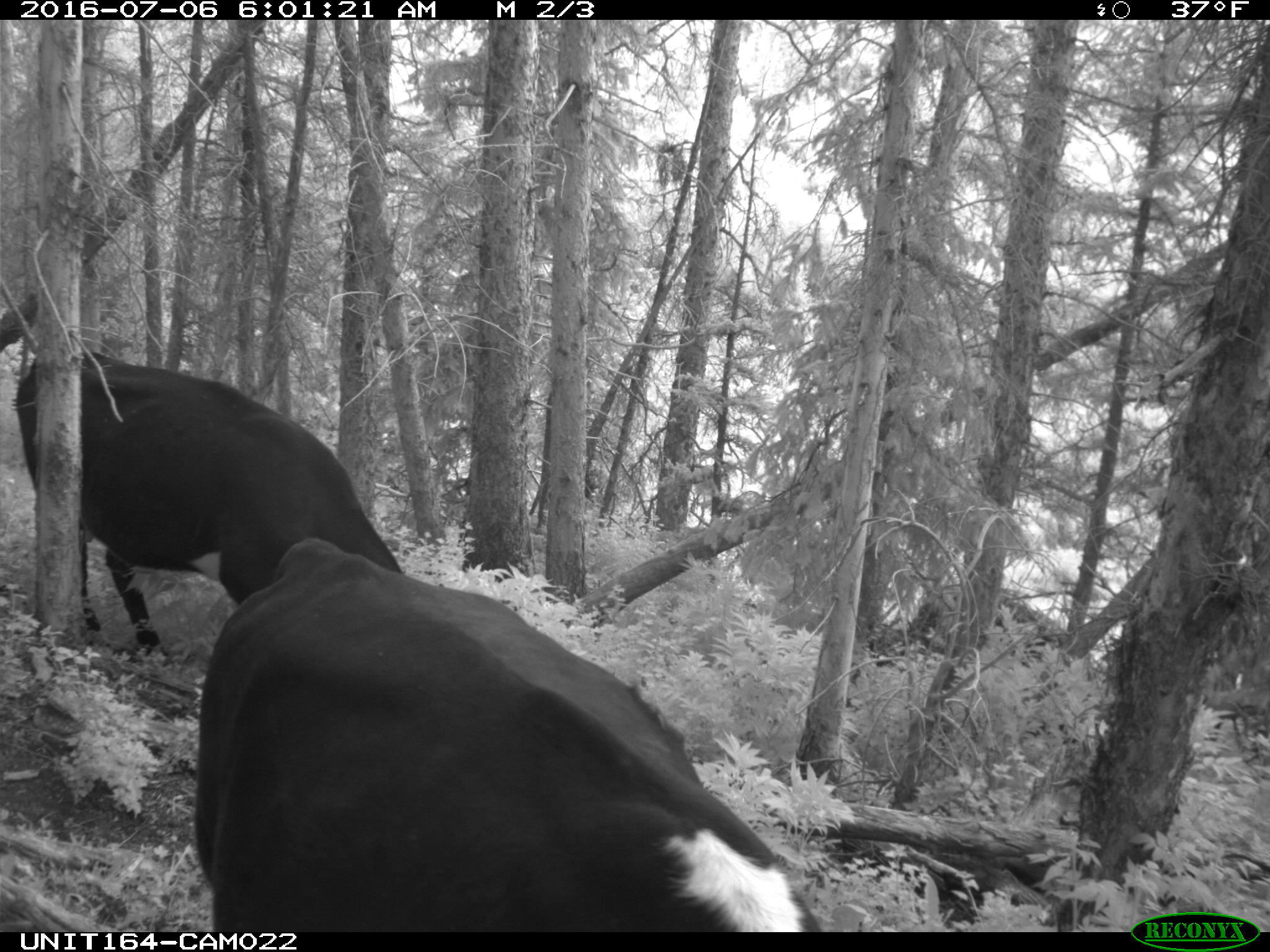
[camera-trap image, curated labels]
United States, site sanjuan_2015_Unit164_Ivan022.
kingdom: Animalia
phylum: Chordata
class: Mammalia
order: Artiodactyla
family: Bovidae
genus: Bos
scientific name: Bos taurus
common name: domestic cow